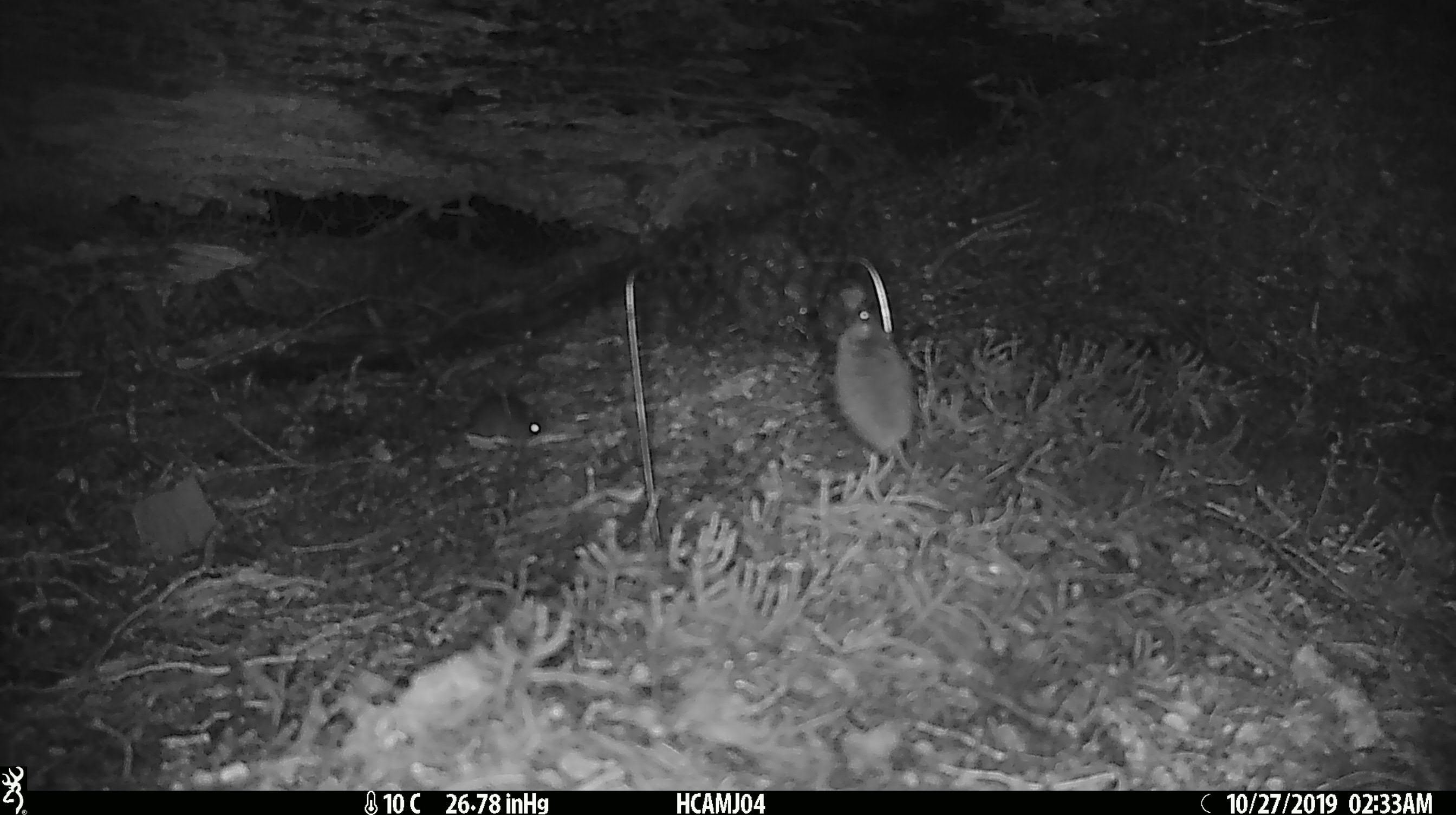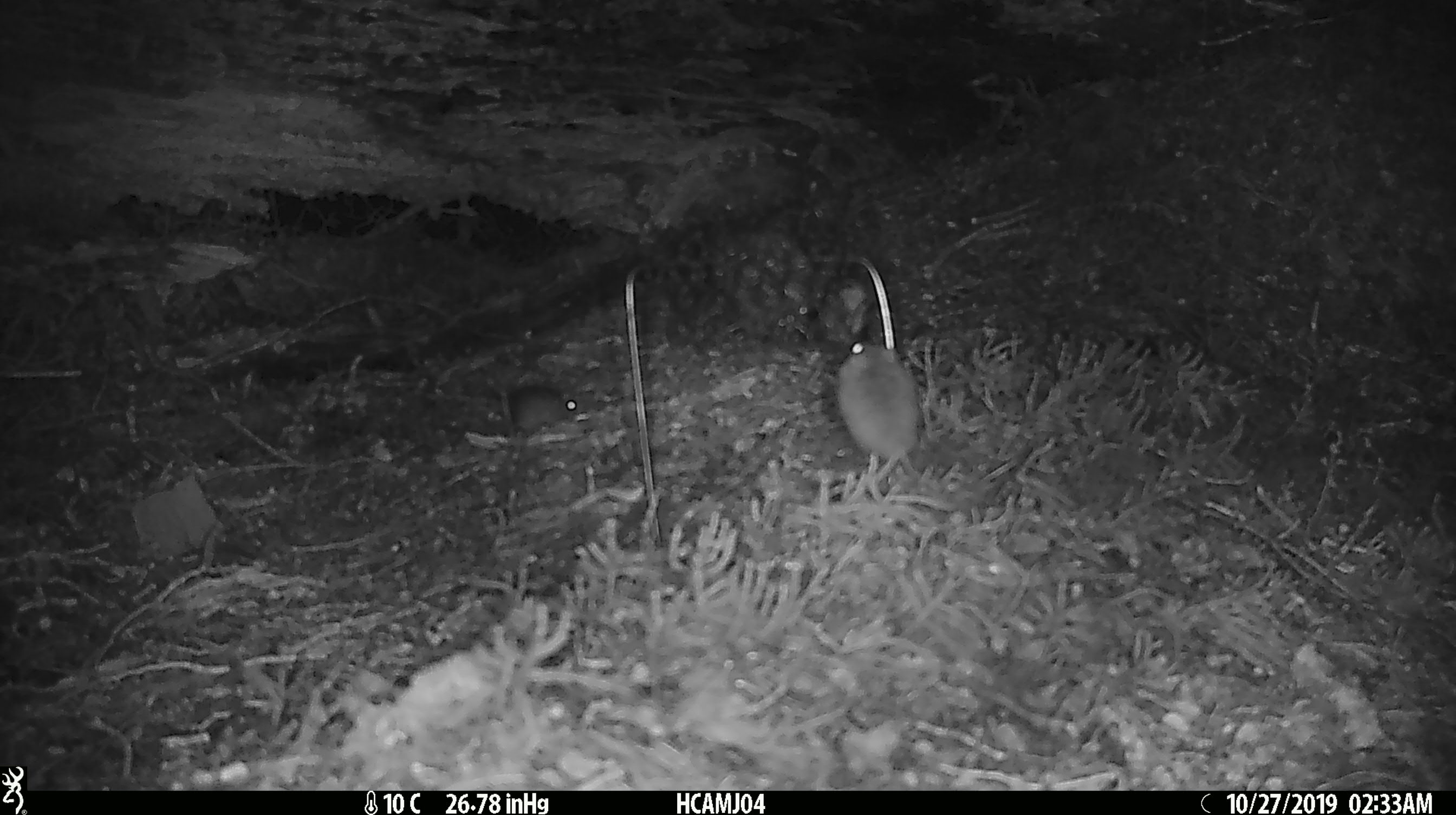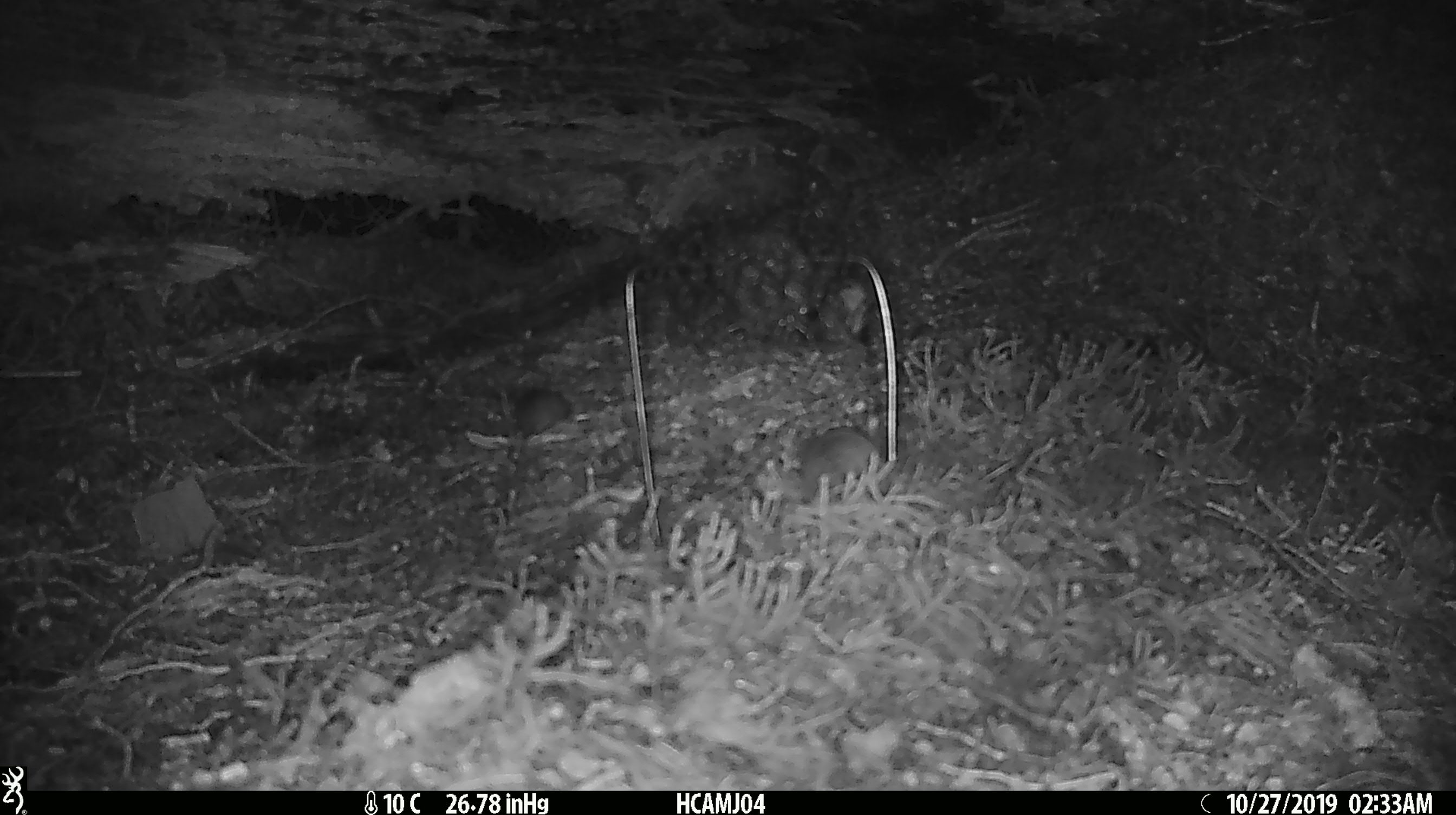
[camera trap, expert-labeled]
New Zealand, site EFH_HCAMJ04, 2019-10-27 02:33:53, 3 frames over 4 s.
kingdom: Animalia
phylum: Chordata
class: Mammalia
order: Rodentia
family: Muridae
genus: Mus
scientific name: Mus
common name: mouse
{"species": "mouse (Mus)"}